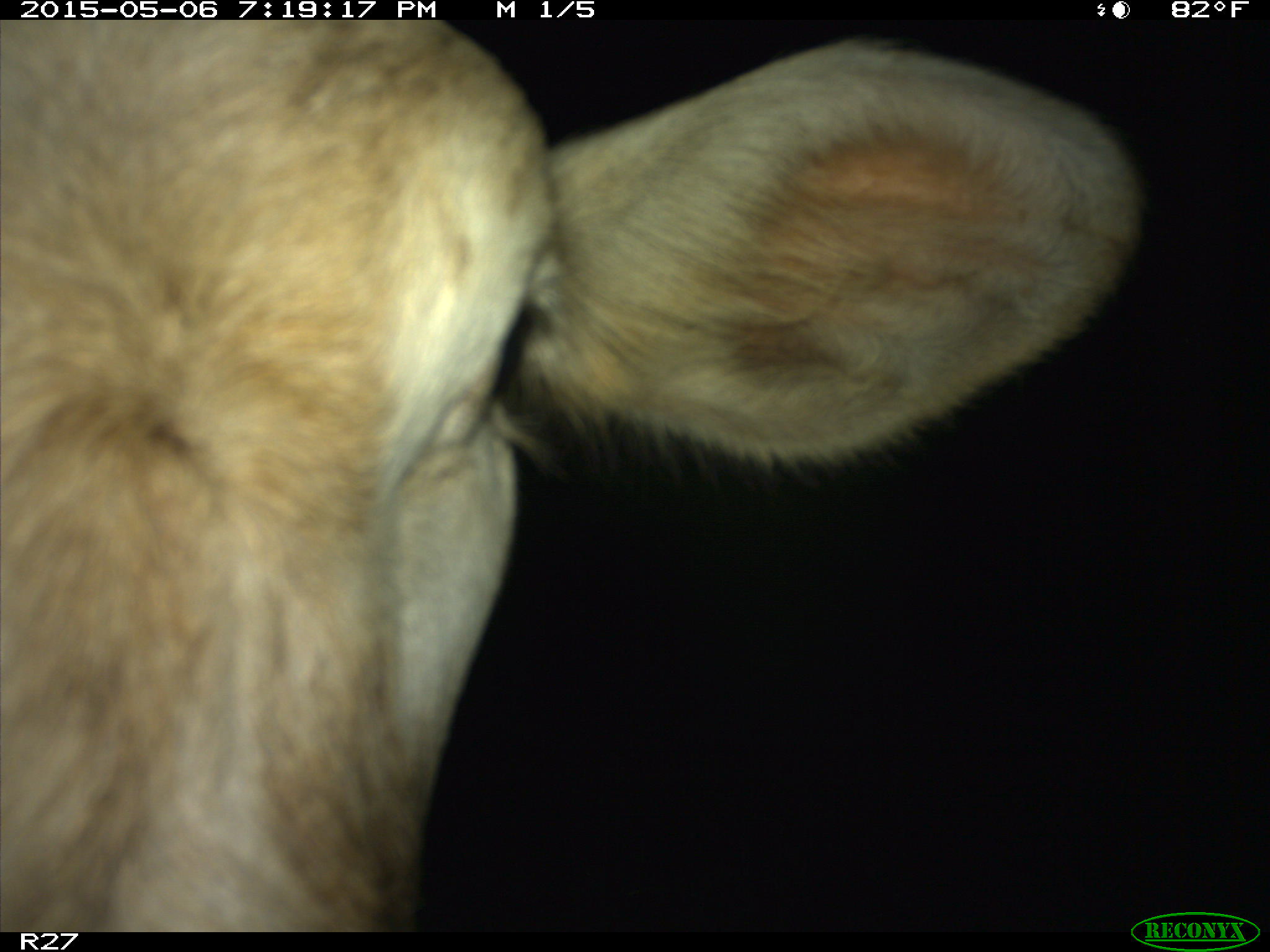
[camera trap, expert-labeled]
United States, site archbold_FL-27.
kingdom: Animalia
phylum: Chordata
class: Mammalia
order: Artiodactyla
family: Bovidae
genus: Bos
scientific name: Bos taurus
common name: domestic cow